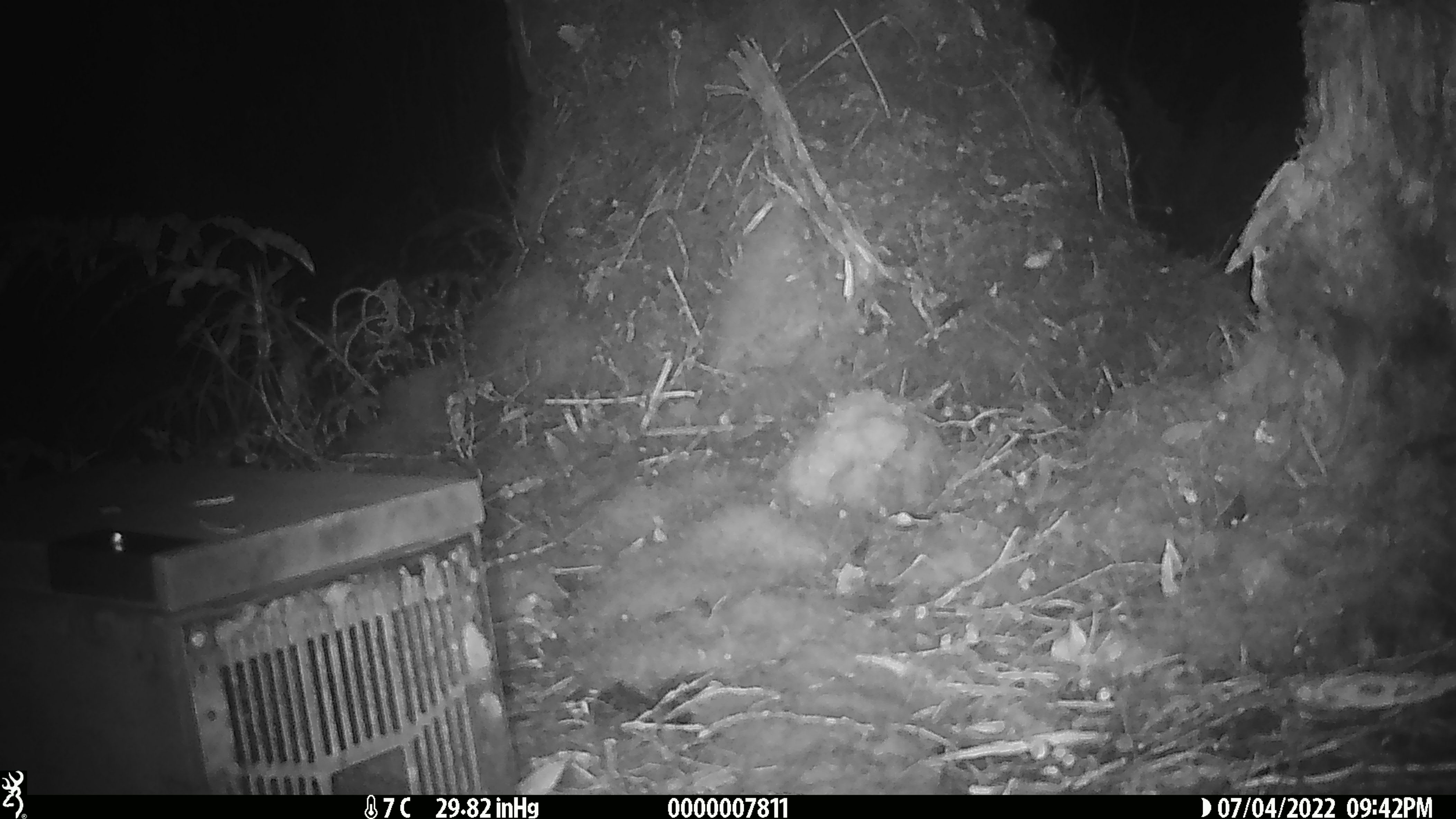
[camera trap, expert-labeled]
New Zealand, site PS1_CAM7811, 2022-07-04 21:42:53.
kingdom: Animalia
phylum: Chordata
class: Mammalia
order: Rodentia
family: Muridae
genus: Mus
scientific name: Mus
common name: mouse